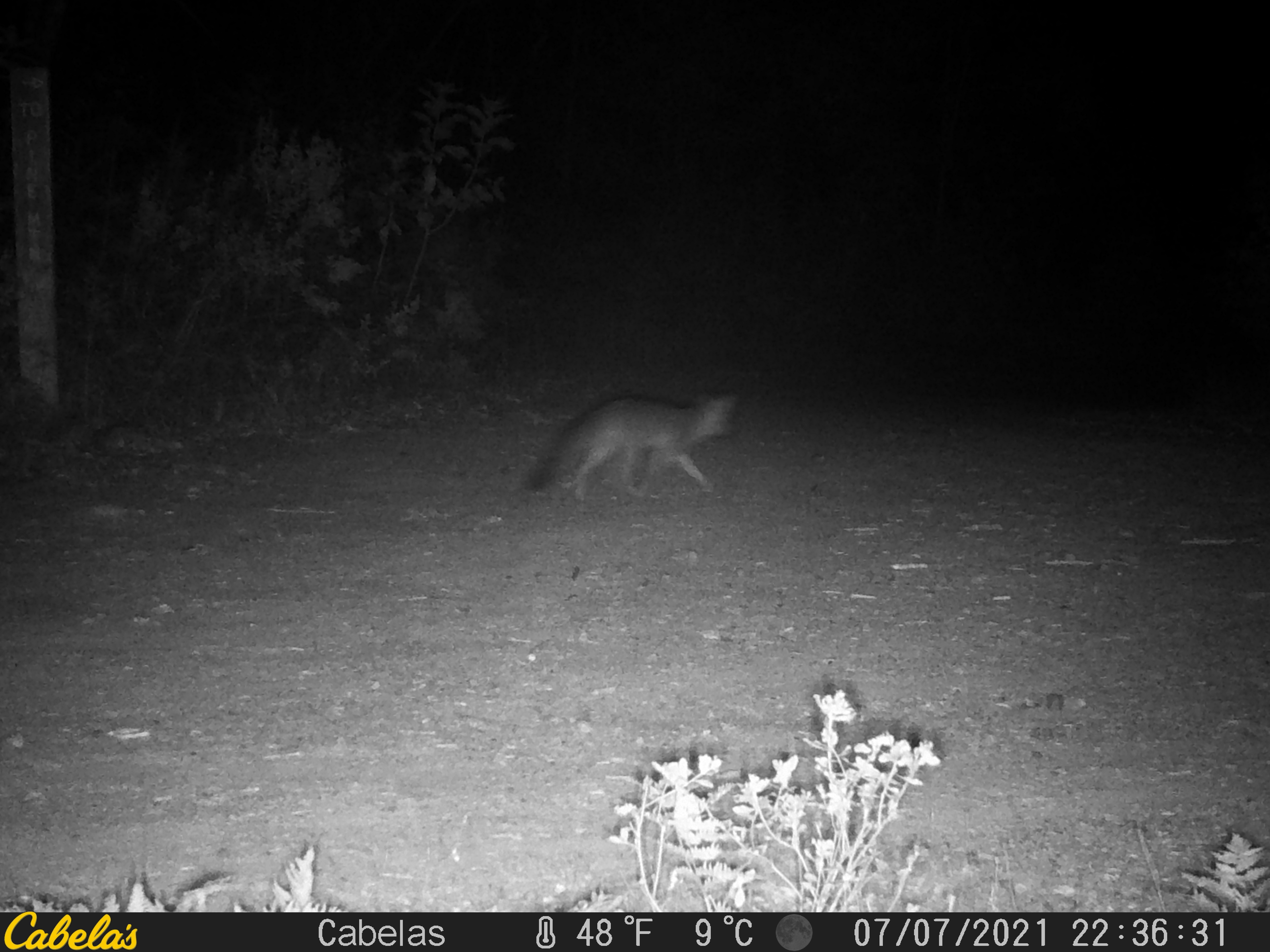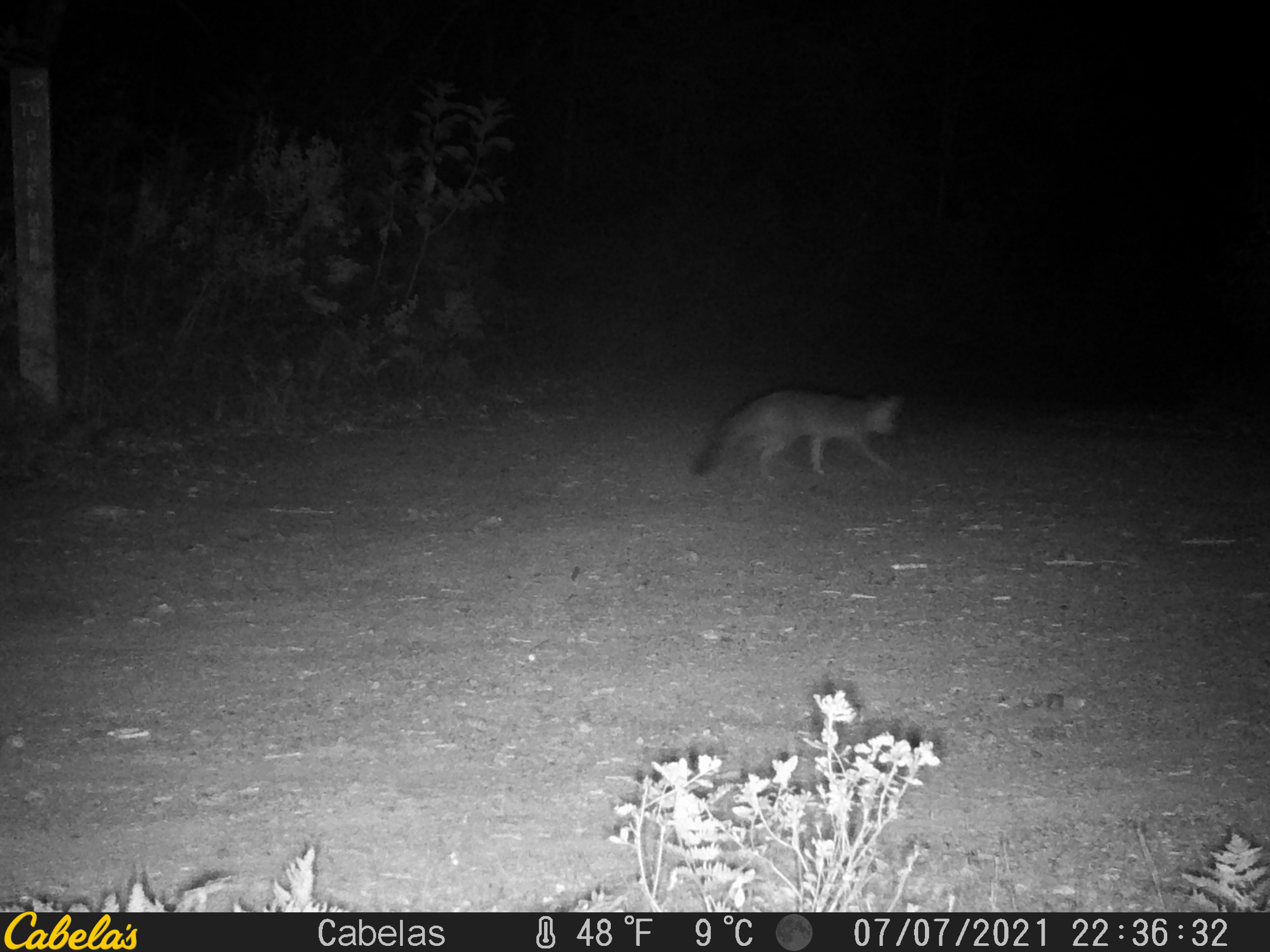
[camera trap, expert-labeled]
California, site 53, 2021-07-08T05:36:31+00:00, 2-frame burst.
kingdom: Animalia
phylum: Chordata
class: Mammalia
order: Carnivora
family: Canidae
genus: Urocyon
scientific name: Urocyon cinereoargenteus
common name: gray fox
Gray fox (Urocyon cinereoargenteus).